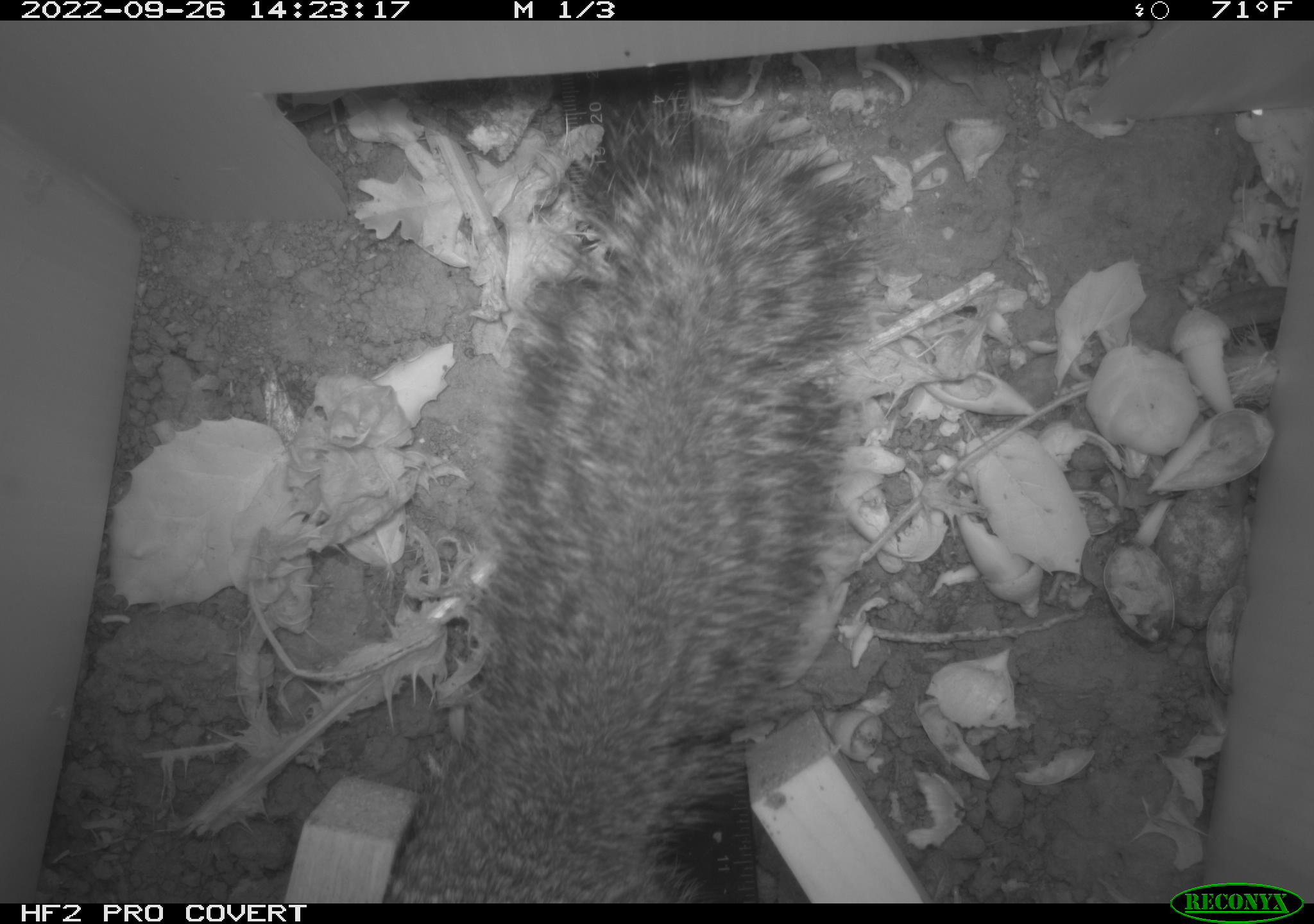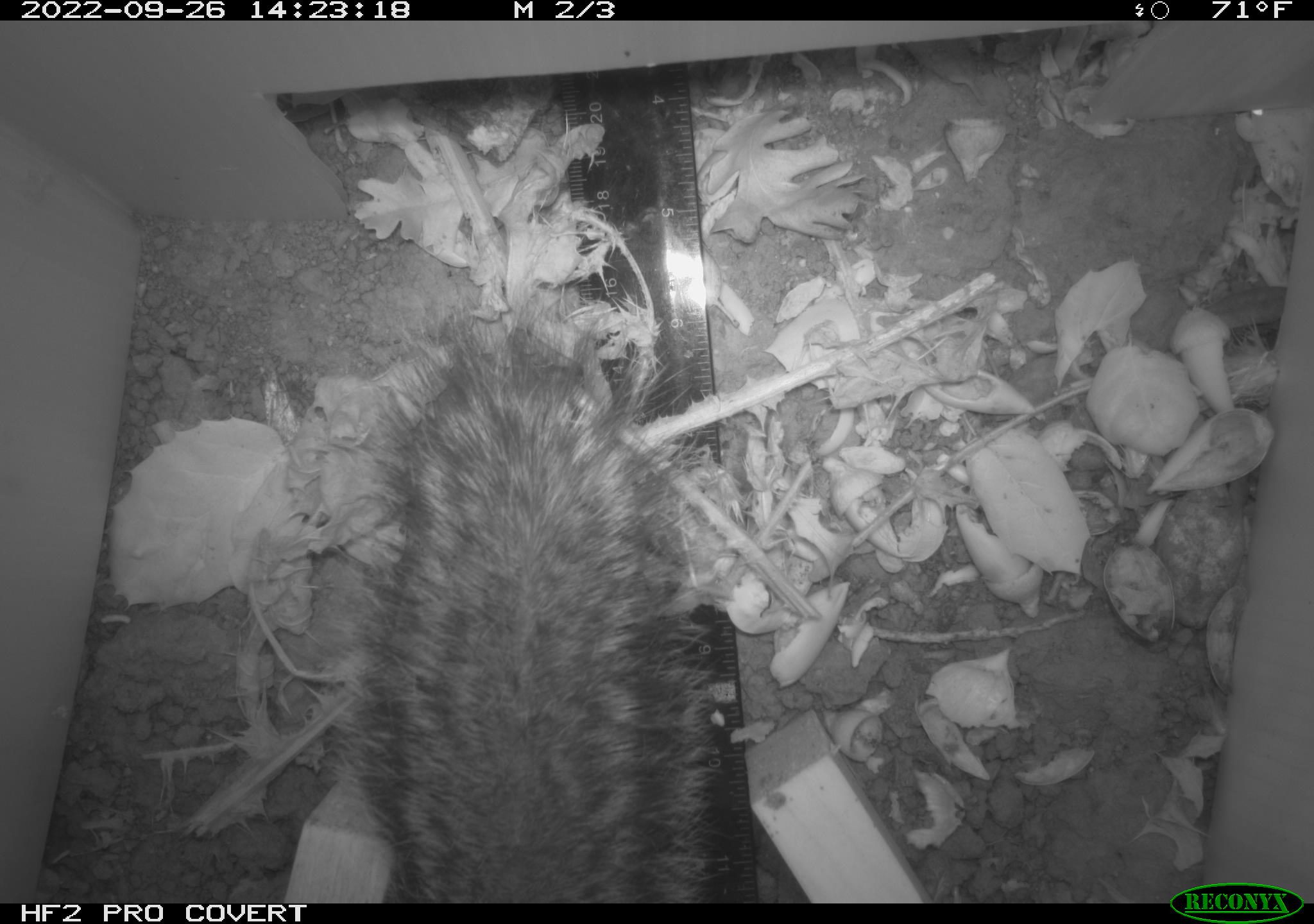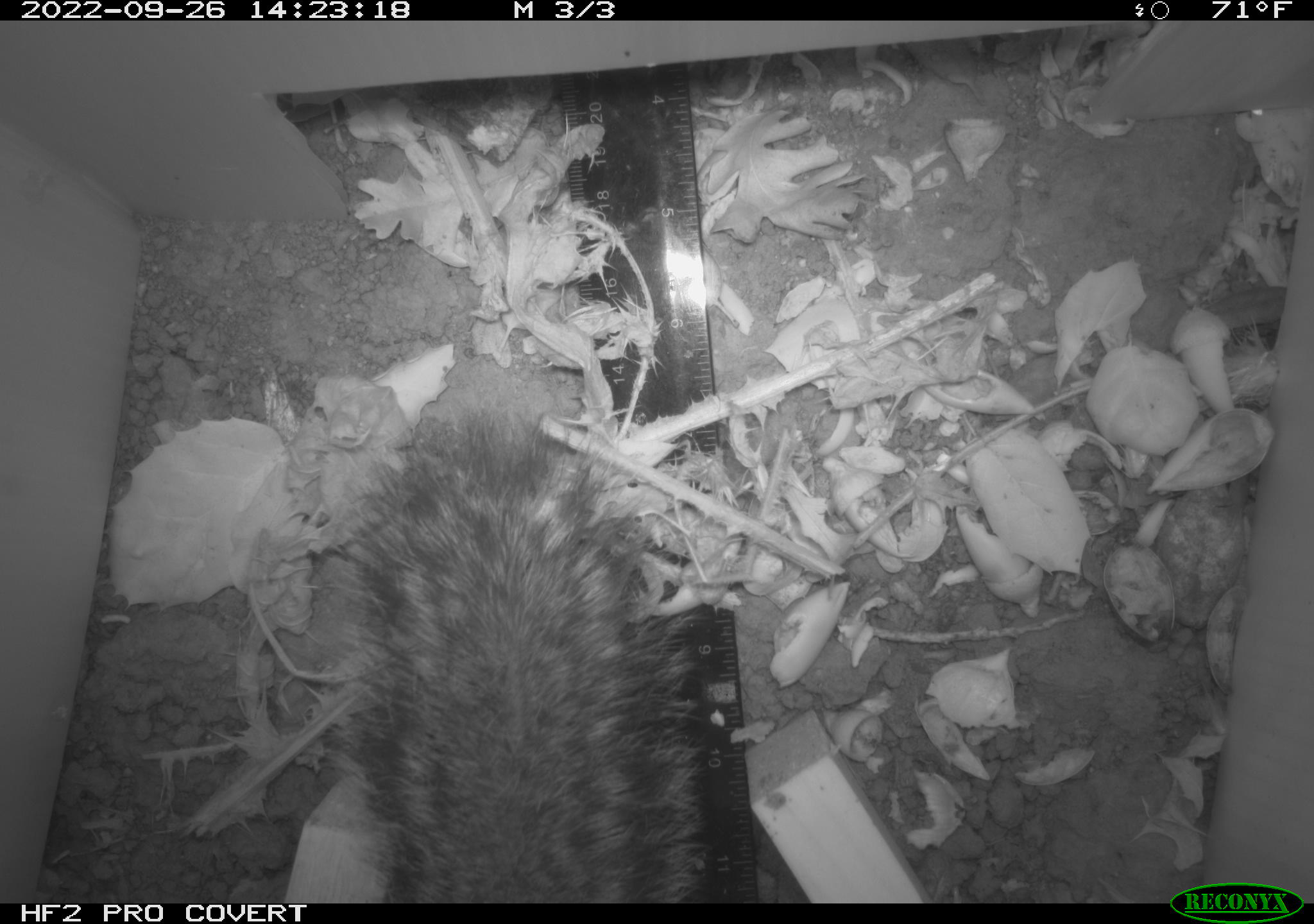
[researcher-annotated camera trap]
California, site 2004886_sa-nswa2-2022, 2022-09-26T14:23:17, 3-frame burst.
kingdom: Animalia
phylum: Chordata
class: Mammalia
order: Rodentia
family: Sciuridae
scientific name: Sciuridae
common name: squirrels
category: sciuridae family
Sciuridae family (squirrels) (Sciuridae).